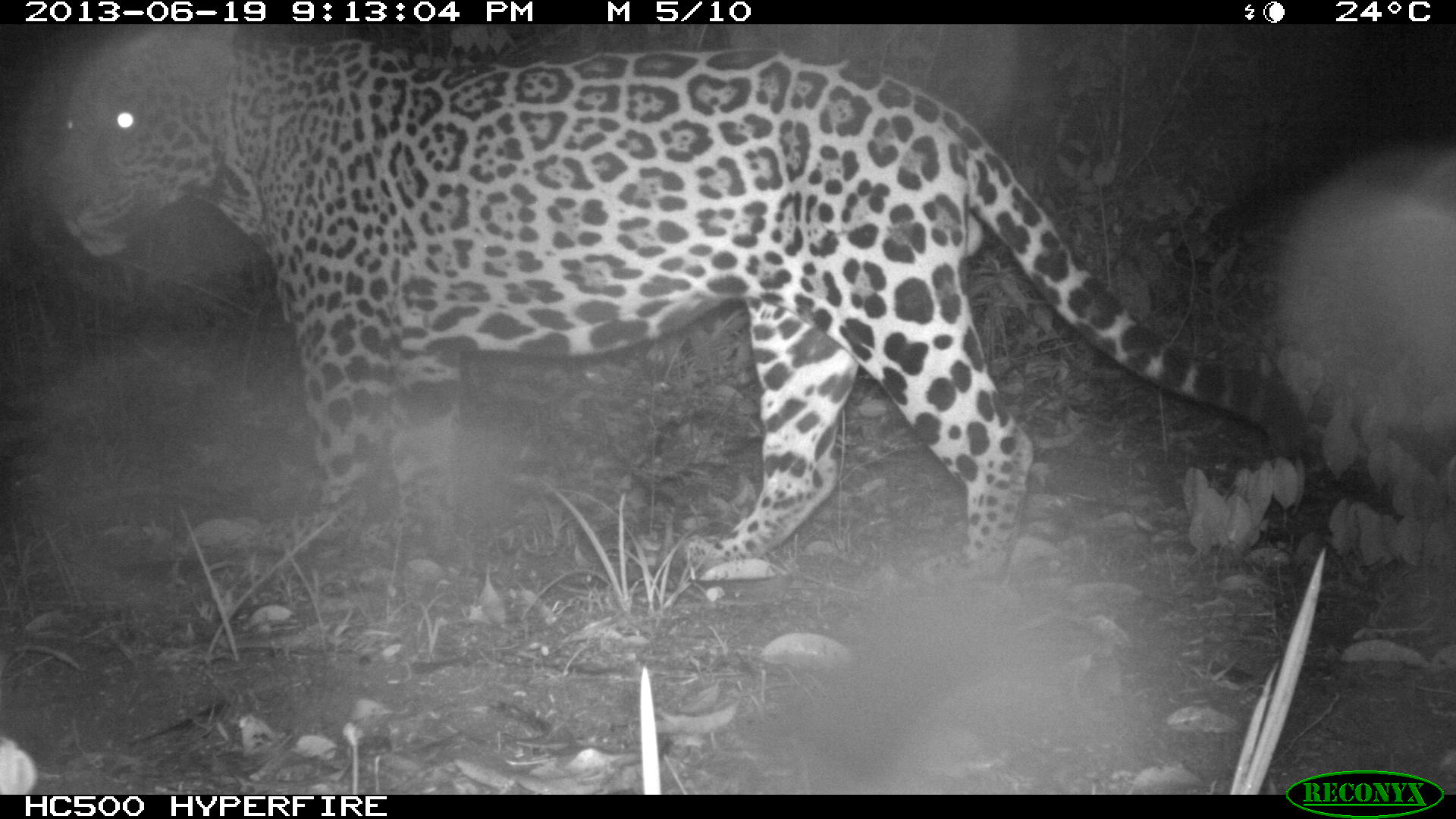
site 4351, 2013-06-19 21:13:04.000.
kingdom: Animalia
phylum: Chordata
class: Mammalia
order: Carnivora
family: Felidae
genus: Panthera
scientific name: Panthera onca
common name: jaguar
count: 1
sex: male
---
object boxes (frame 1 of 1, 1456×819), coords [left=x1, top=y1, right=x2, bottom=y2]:
panthera onca: [left=42, top=23, right=1307, bottom=592]